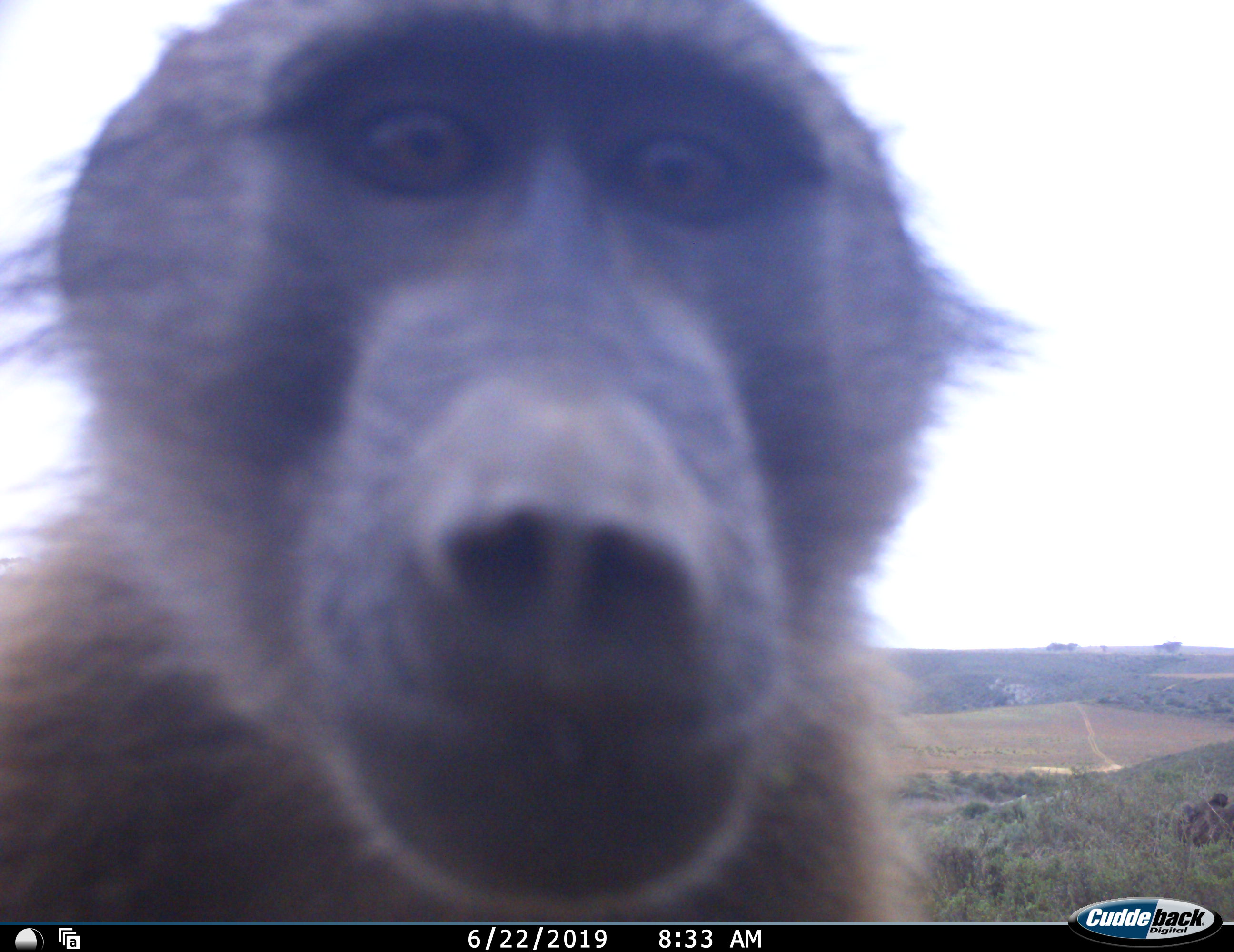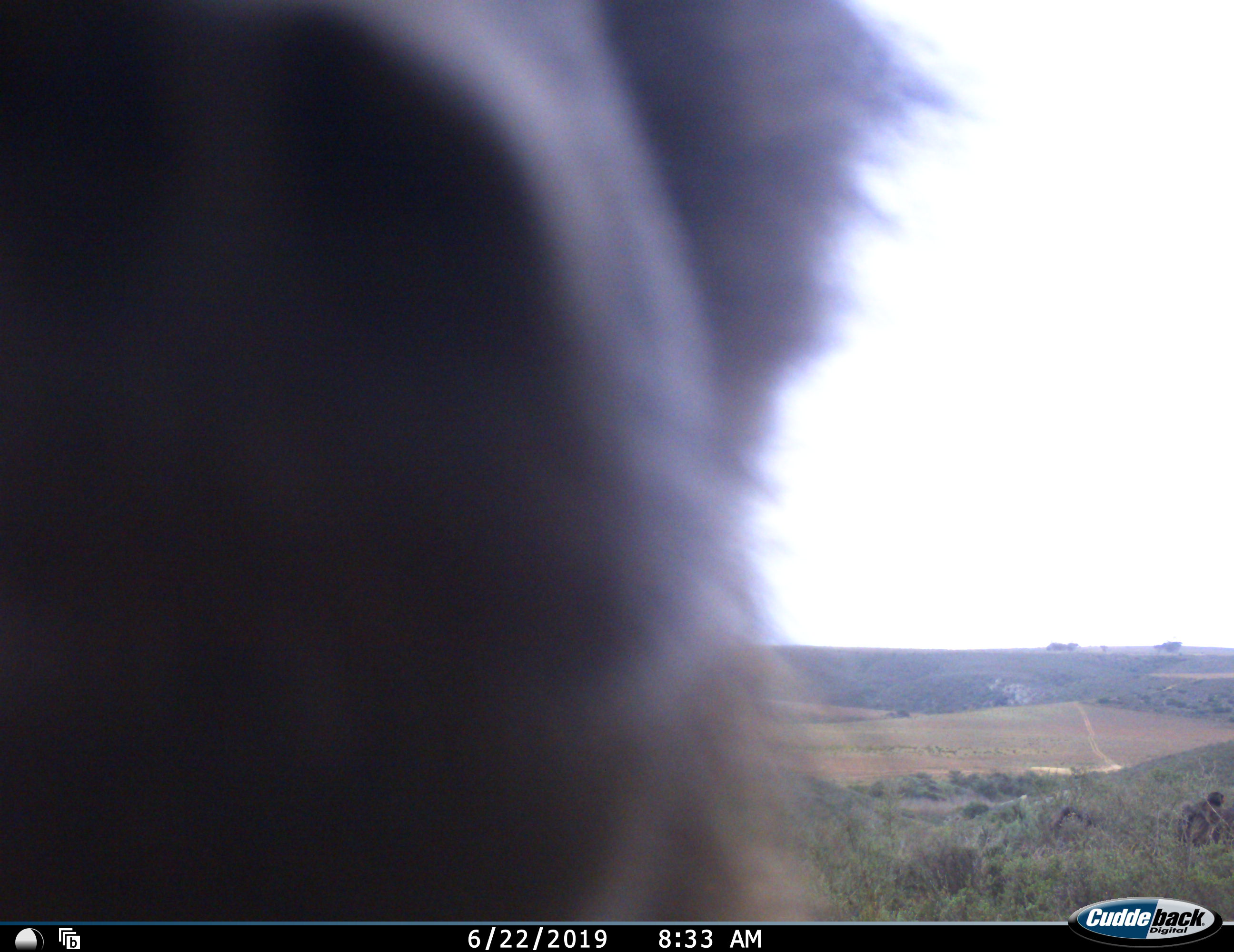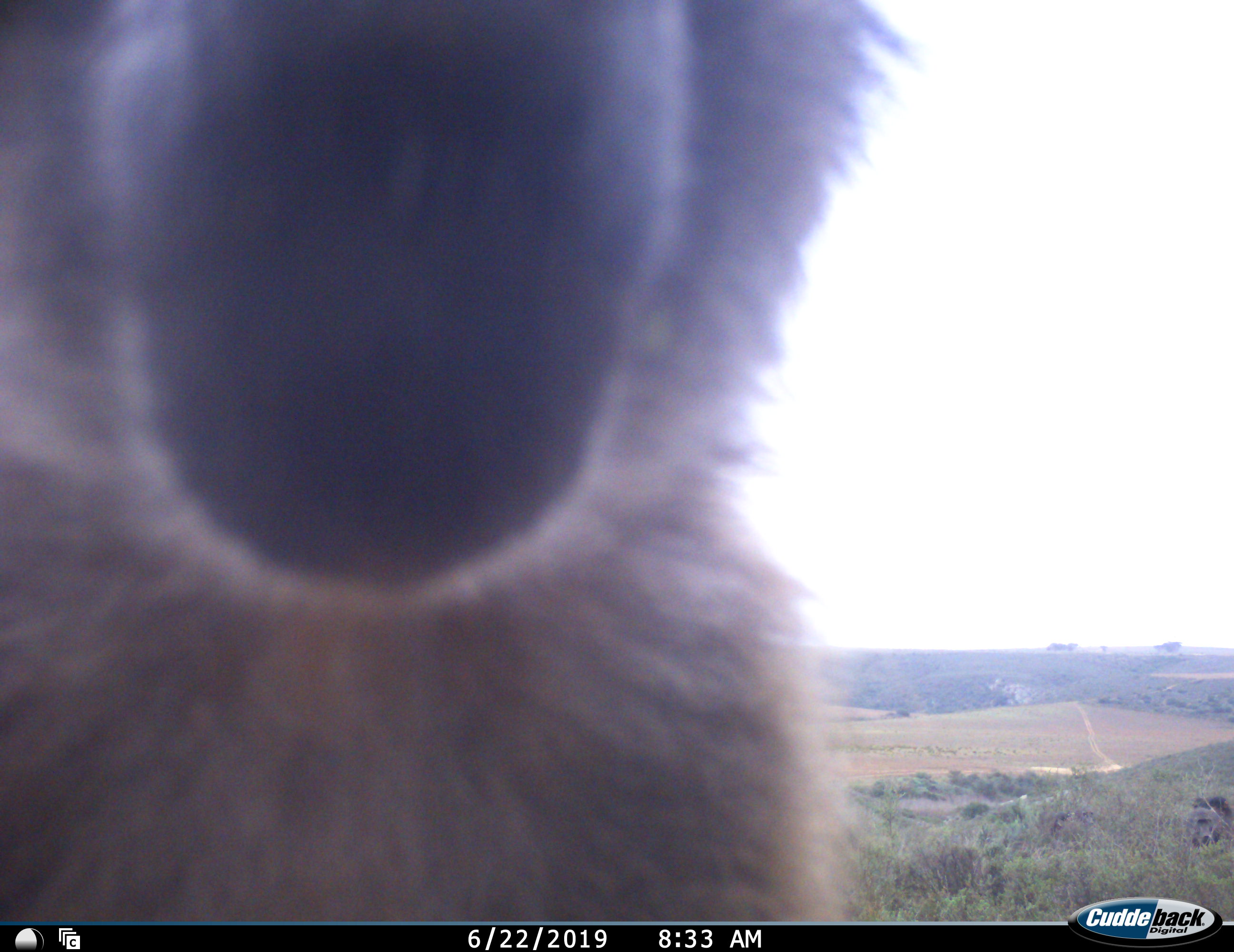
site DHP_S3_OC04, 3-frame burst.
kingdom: Animalia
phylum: Chordata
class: Mammalia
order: Primates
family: Cercopithecidae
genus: Papio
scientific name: Papio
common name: baboon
Baboon (Papio), count 1. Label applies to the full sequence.